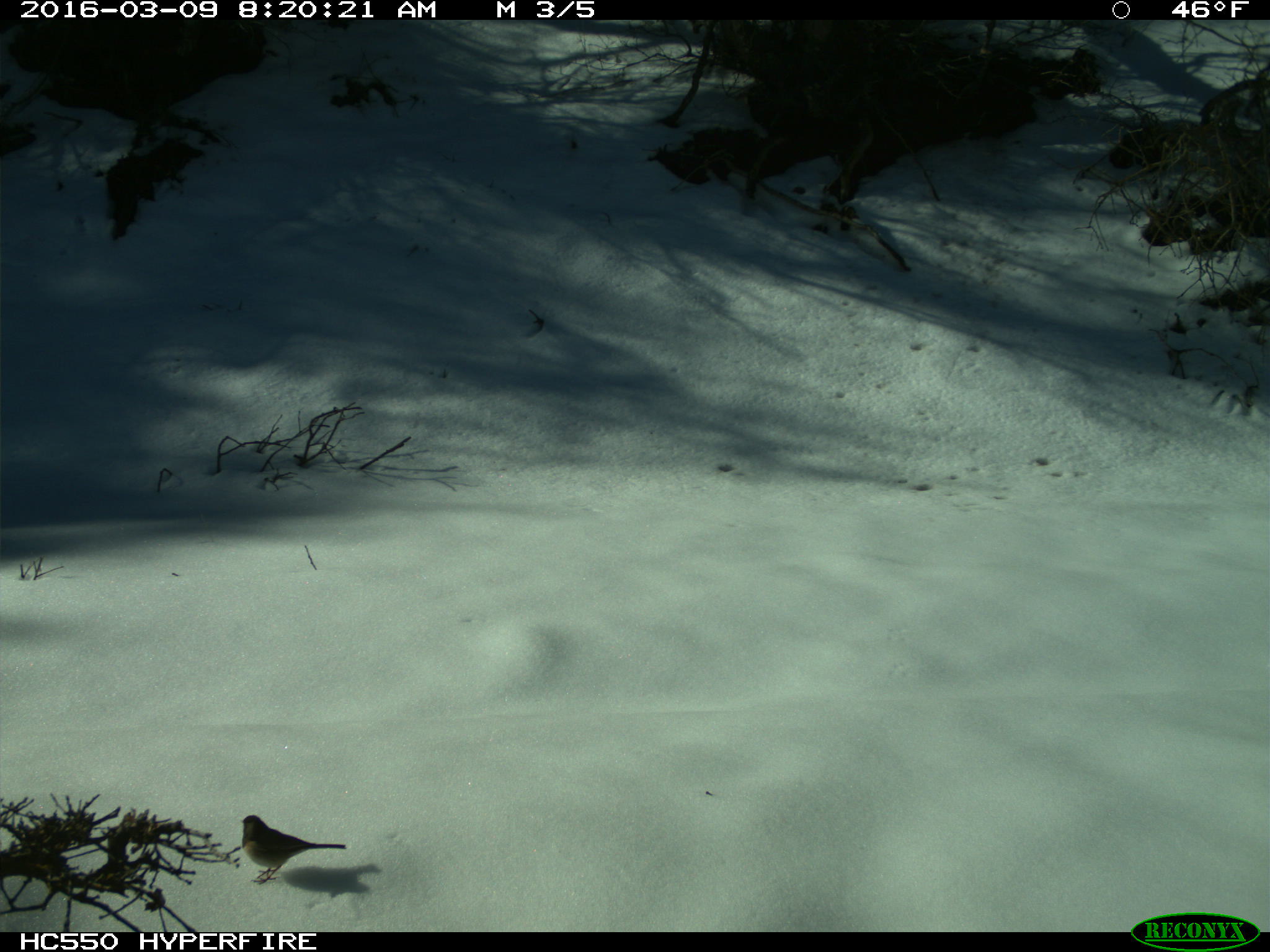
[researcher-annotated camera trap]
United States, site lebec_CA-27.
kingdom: Animalia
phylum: Chordata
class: Aves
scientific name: Aves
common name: birds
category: unidentified bird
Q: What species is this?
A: Unidentified bird (birds) (Aves).